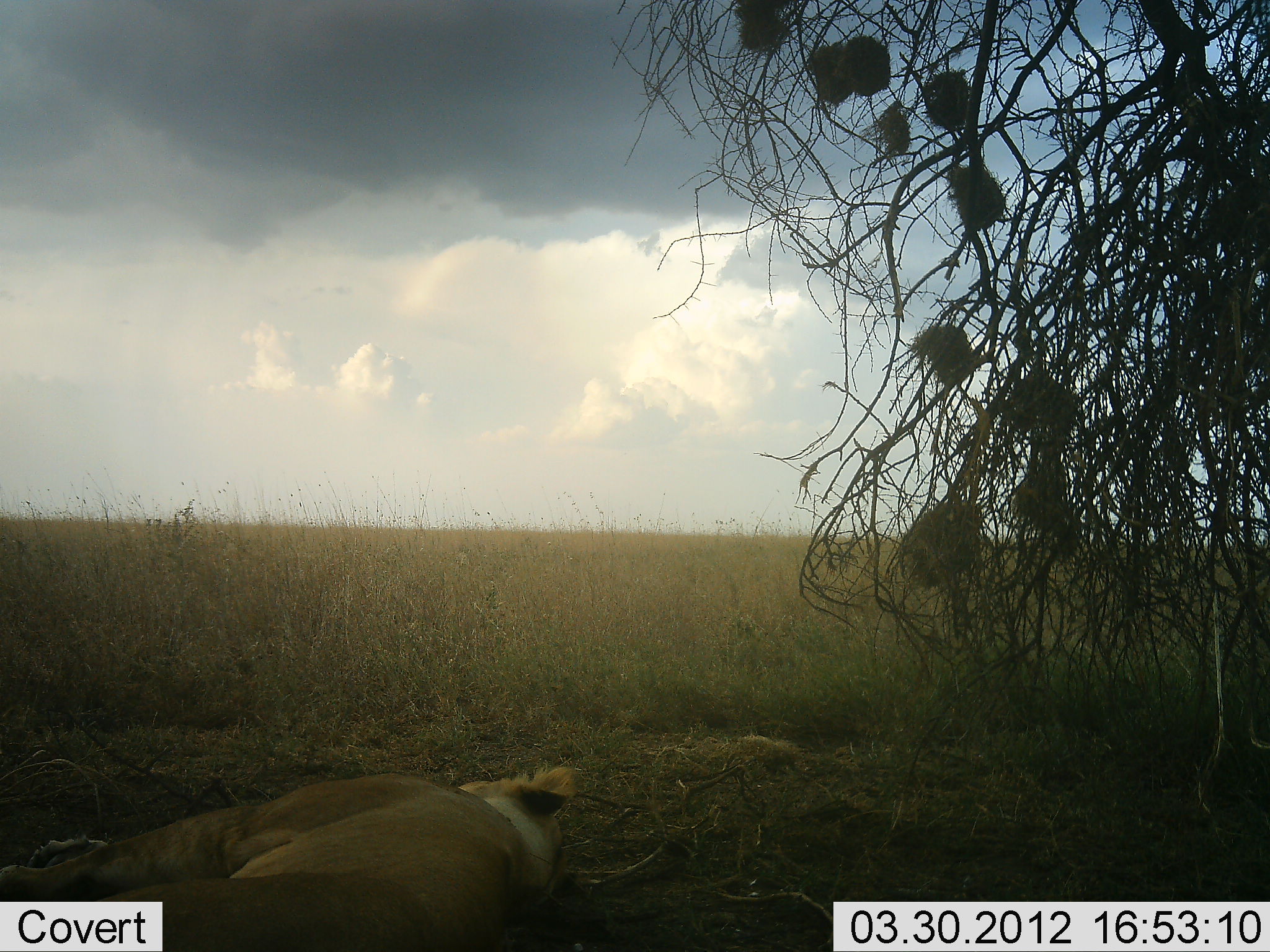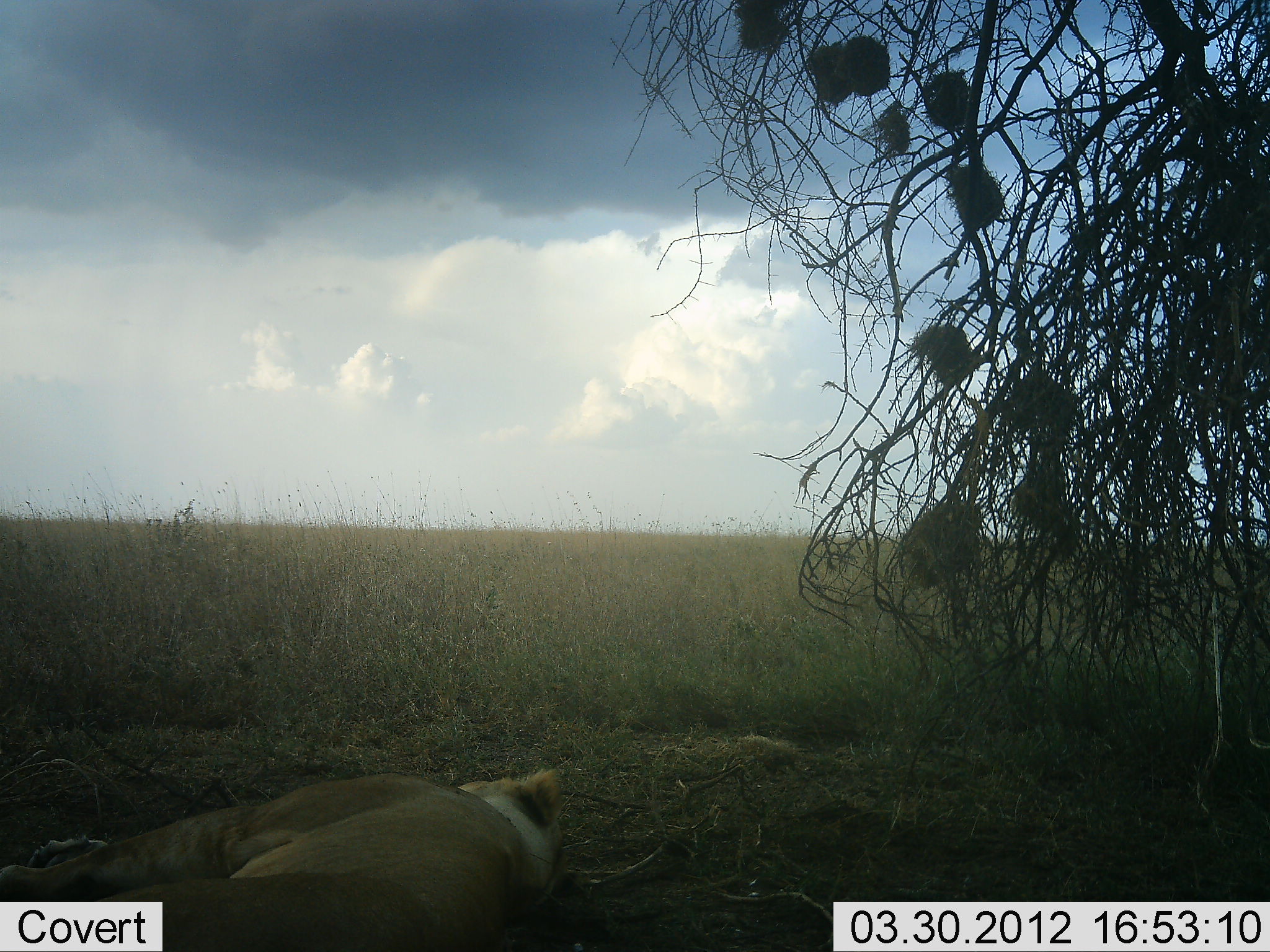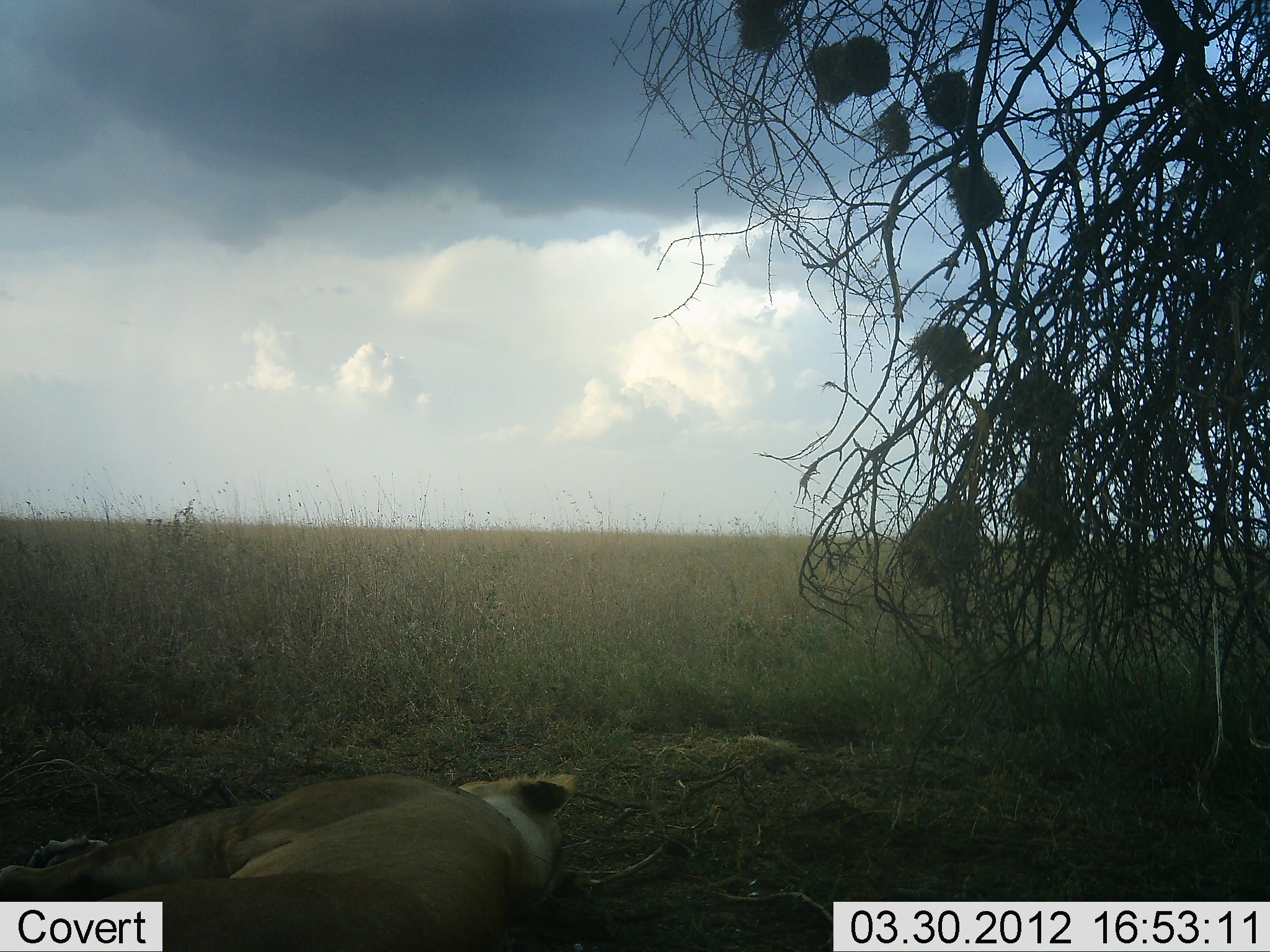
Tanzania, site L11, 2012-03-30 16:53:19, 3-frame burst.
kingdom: Animalia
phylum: Chordata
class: Mammalia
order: Carnivora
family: Felidae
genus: Panthera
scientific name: Panthera leo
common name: lion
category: lionfemale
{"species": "lionfemale (lion) (Panthera leo)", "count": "1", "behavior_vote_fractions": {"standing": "0%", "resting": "100%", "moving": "0%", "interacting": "0%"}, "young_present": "0%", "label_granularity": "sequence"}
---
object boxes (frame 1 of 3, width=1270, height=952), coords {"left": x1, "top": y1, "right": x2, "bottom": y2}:
animal: {"left": 0, "top": 764, "right": 580, "bottom": 952}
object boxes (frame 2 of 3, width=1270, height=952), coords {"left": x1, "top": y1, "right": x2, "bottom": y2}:
animal: {"left": 0, "top": 768, "right": 569, "bottom": 952}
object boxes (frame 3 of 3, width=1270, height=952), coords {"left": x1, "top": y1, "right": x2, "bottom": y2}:
animal: {"left": 0, "top": 769, "right": 579, "bottom": 952}